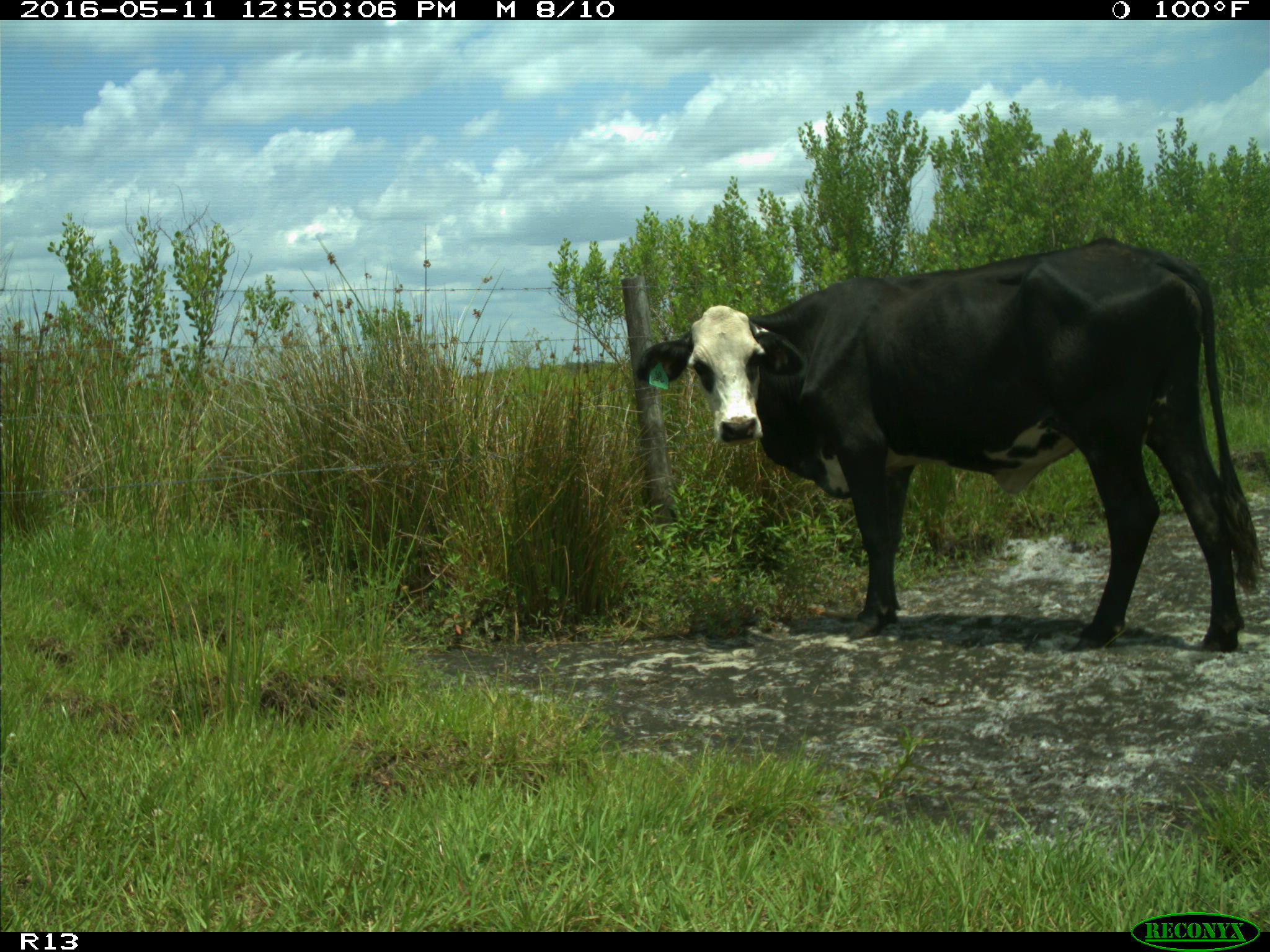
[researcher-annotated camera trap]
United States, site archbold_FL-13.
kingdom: Animalia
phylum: Chordata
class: Mammalia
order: Artiodactyla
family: Bovidae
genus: Bos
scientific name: Bos taurus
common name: domestic cow